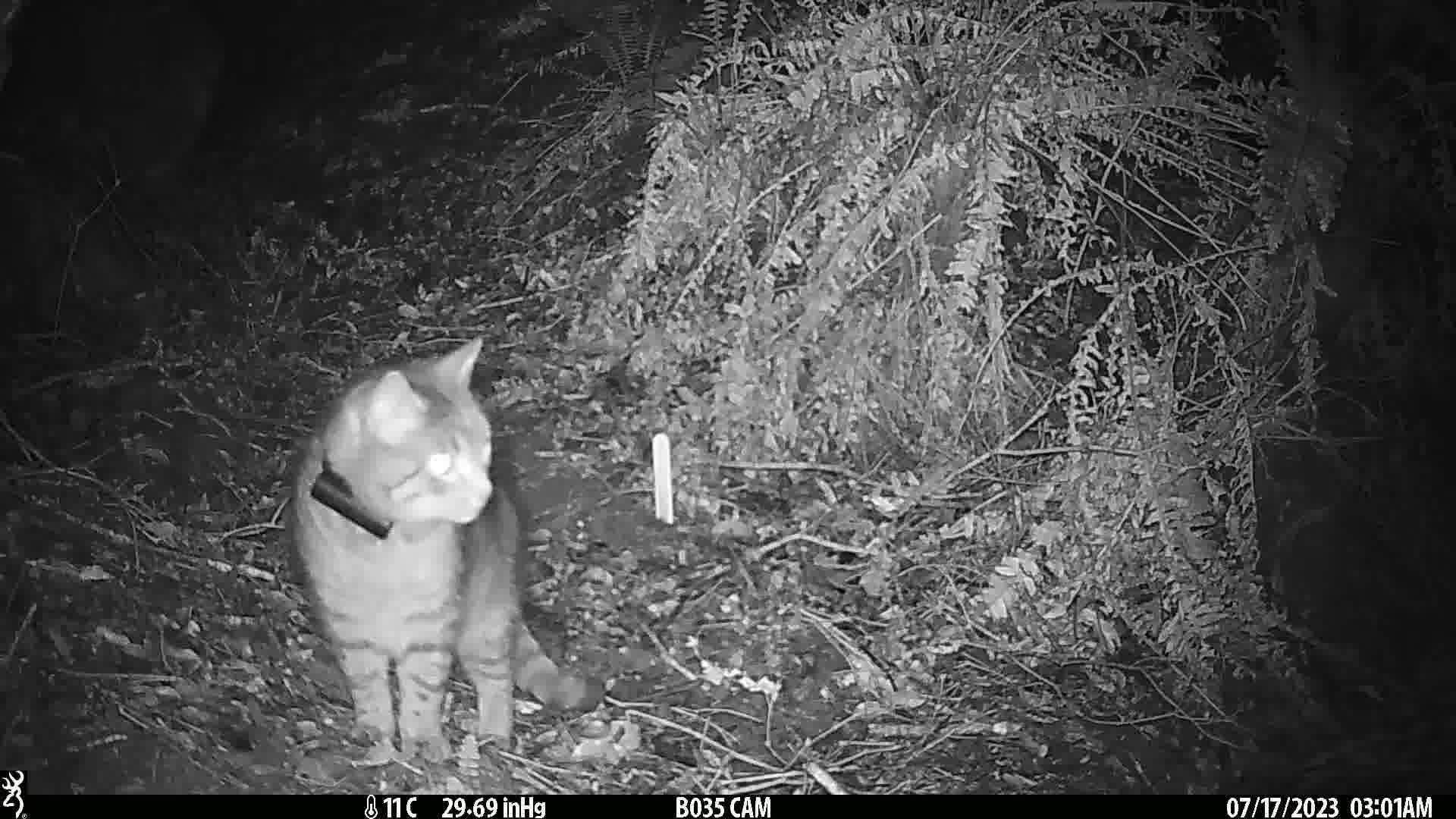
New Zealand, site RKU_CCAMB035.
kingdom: Animalia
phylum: Chordata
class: Mammalia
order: Carnivora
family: Felidae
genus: Felis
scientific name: Felis catus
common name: domestic cat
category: cat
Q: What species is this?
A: Cat (domestic cat) (Felis catus).